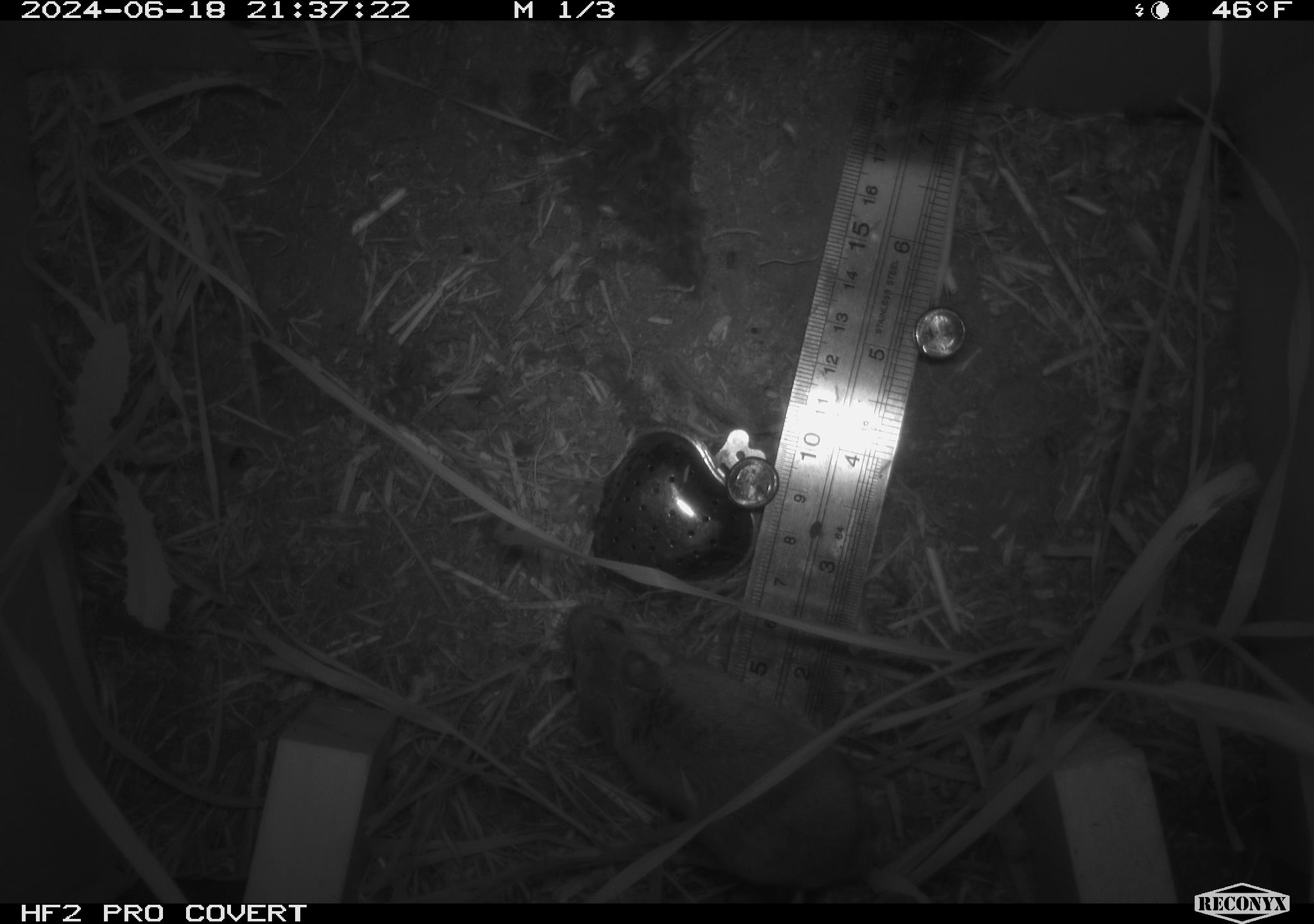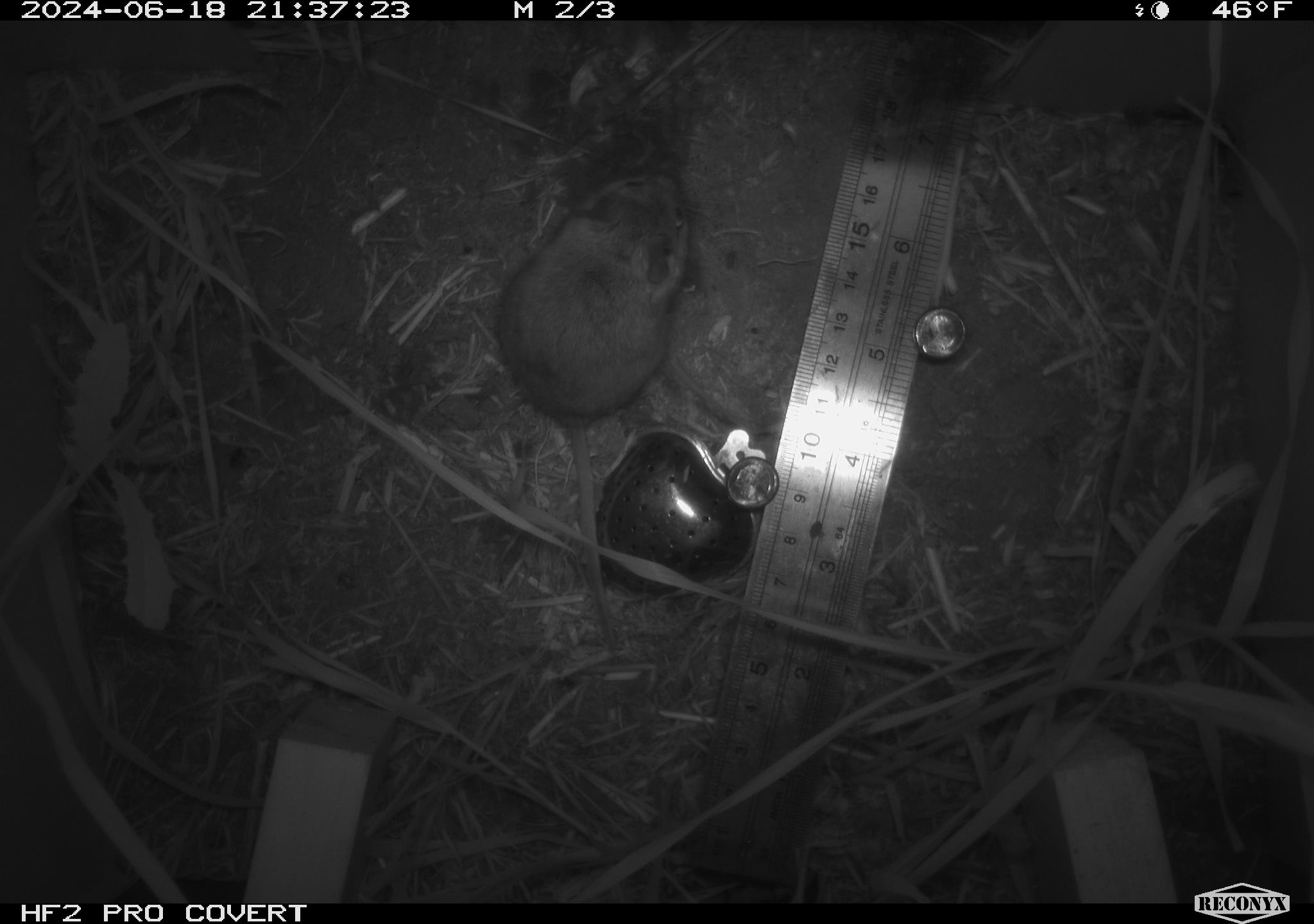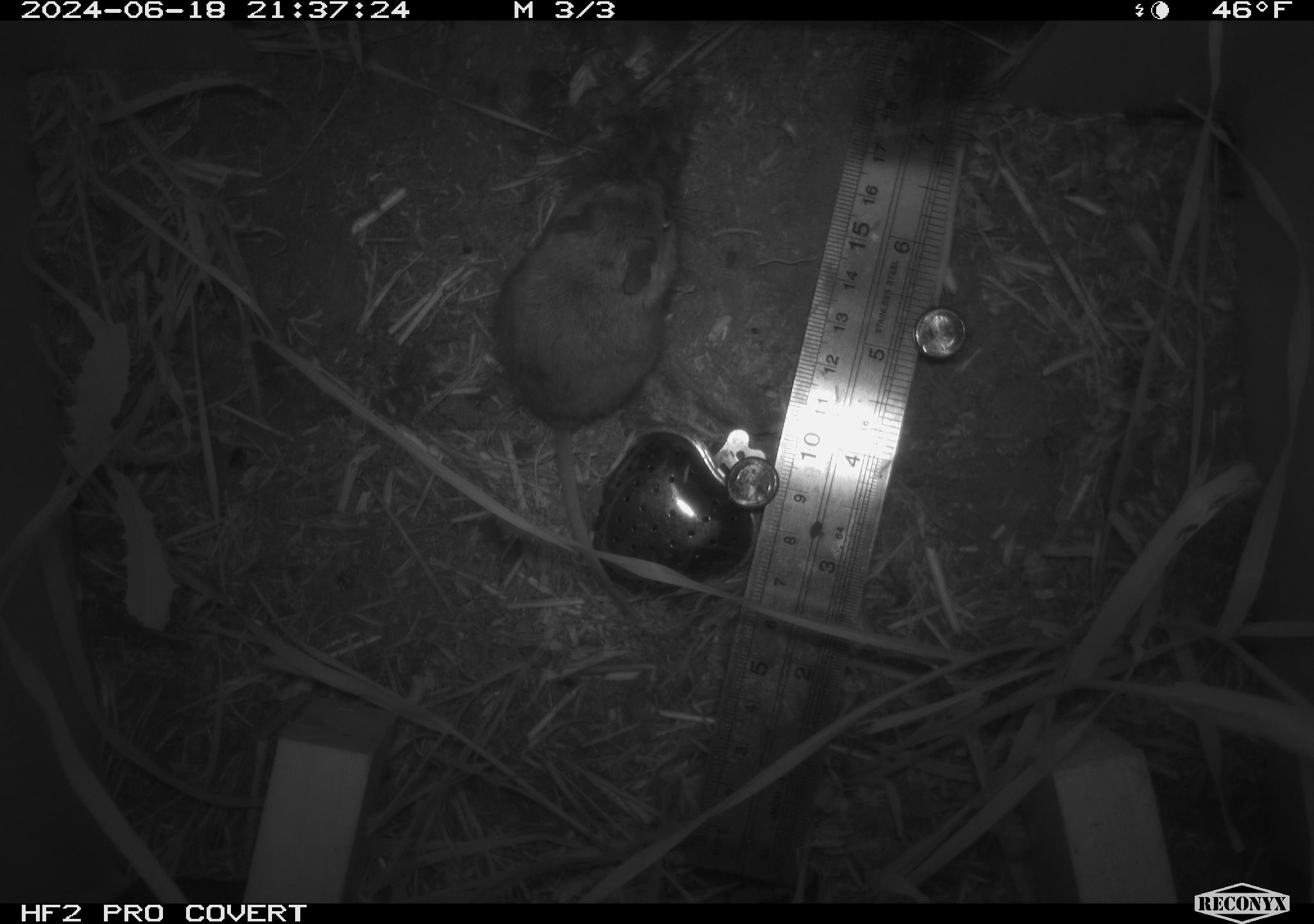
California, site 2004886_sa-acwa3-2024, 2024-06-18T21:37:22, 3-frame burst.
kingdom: Animalia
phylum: Chordata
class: Mammalia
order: Rodentia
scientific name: Rodentia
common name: mouse species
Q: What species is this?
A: Mouse species (Rodentia).